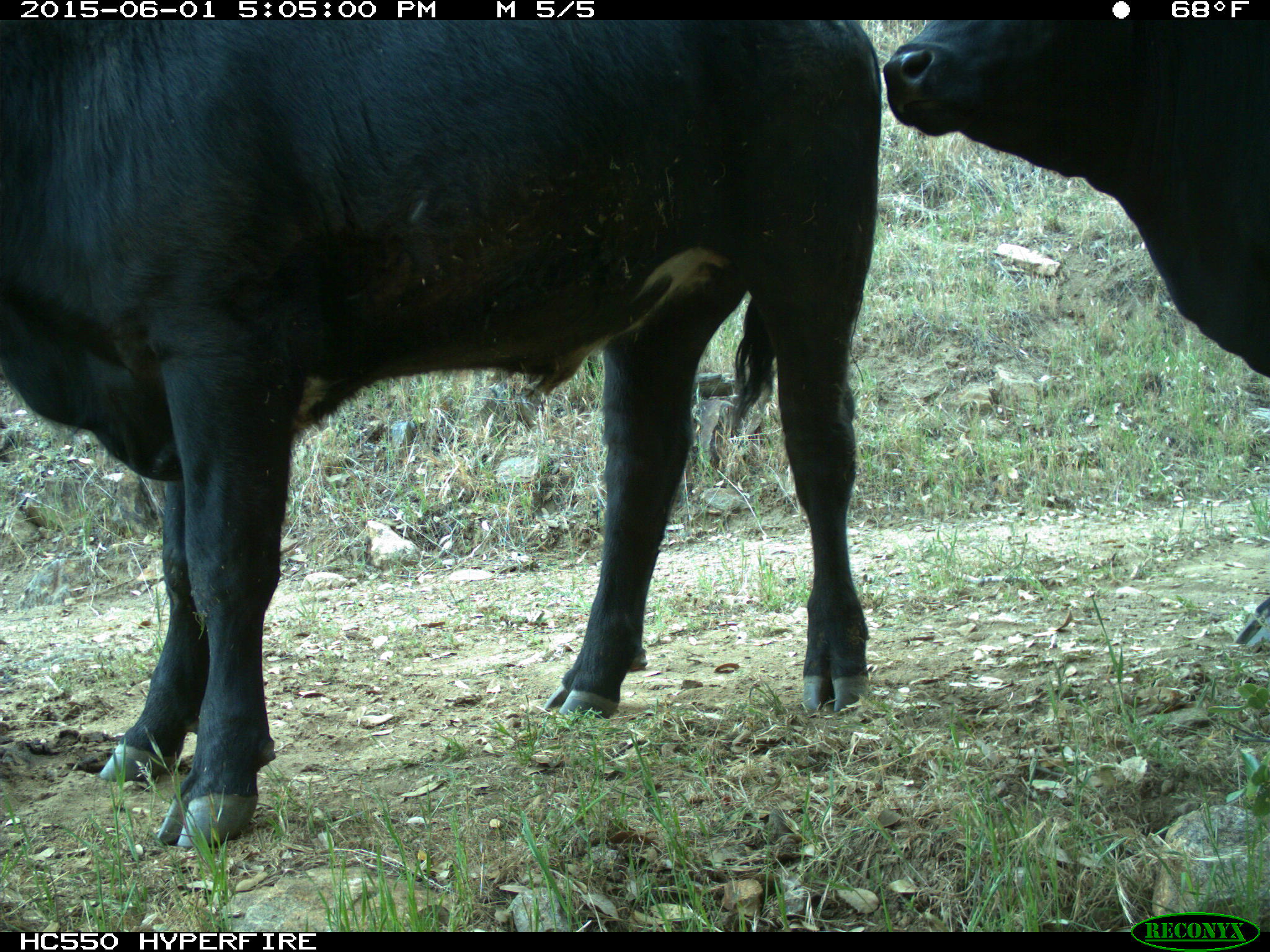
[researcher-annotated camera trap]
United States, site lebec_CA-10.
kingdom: Animalia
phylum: Chordata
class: Mammalia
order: Artiodactyla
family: Bovidae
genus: Bos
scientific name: Bos taurus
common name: domestic cow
Bos taurus (domestic cow).